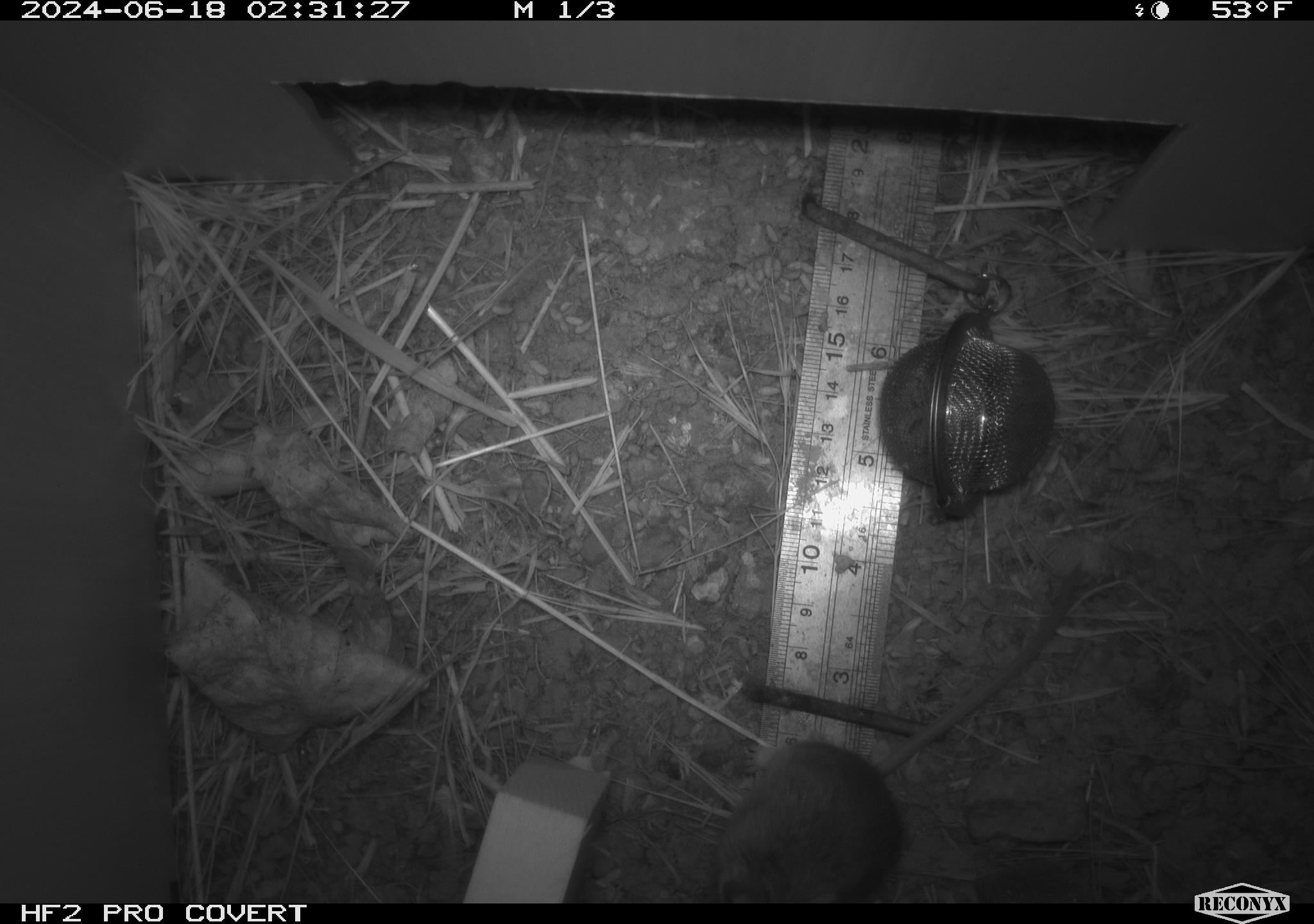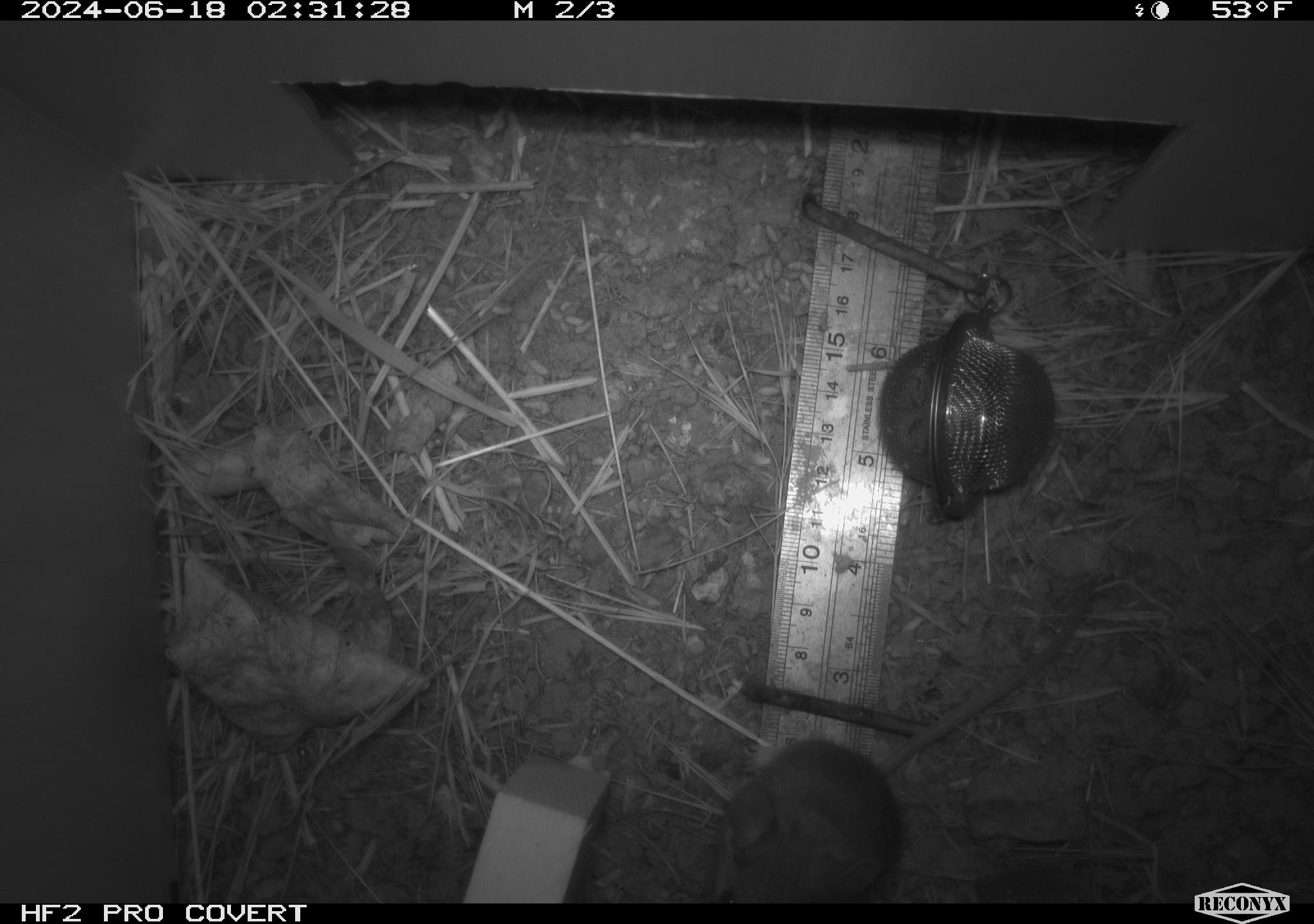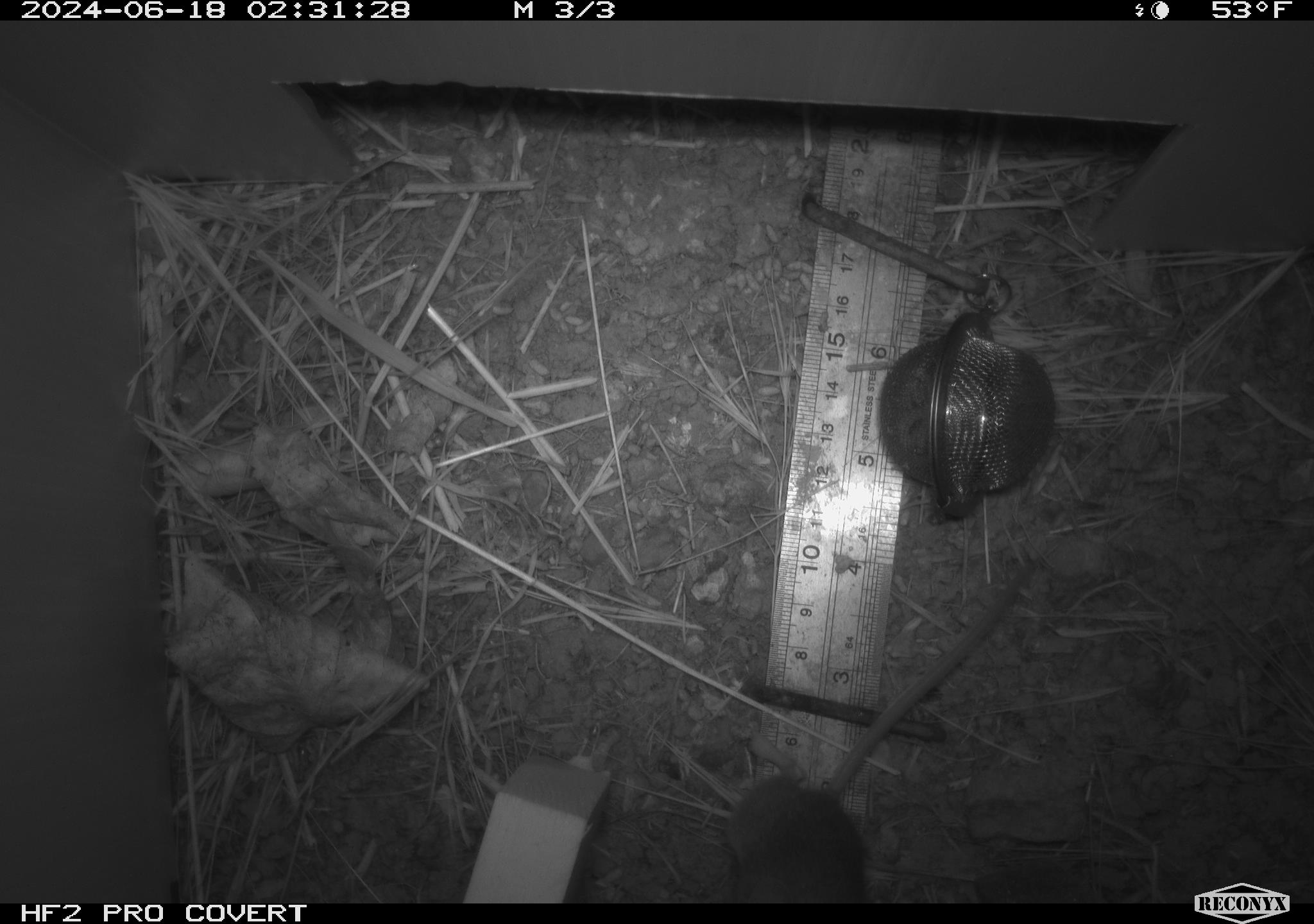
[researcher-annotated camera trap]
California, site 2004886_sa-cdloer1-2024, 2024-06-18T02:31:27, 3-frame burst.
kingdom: Animalia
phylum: Chordata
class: Mammalia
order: Rodentia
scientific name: Rodentia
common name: mouse species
Mouse species (Rodentia).